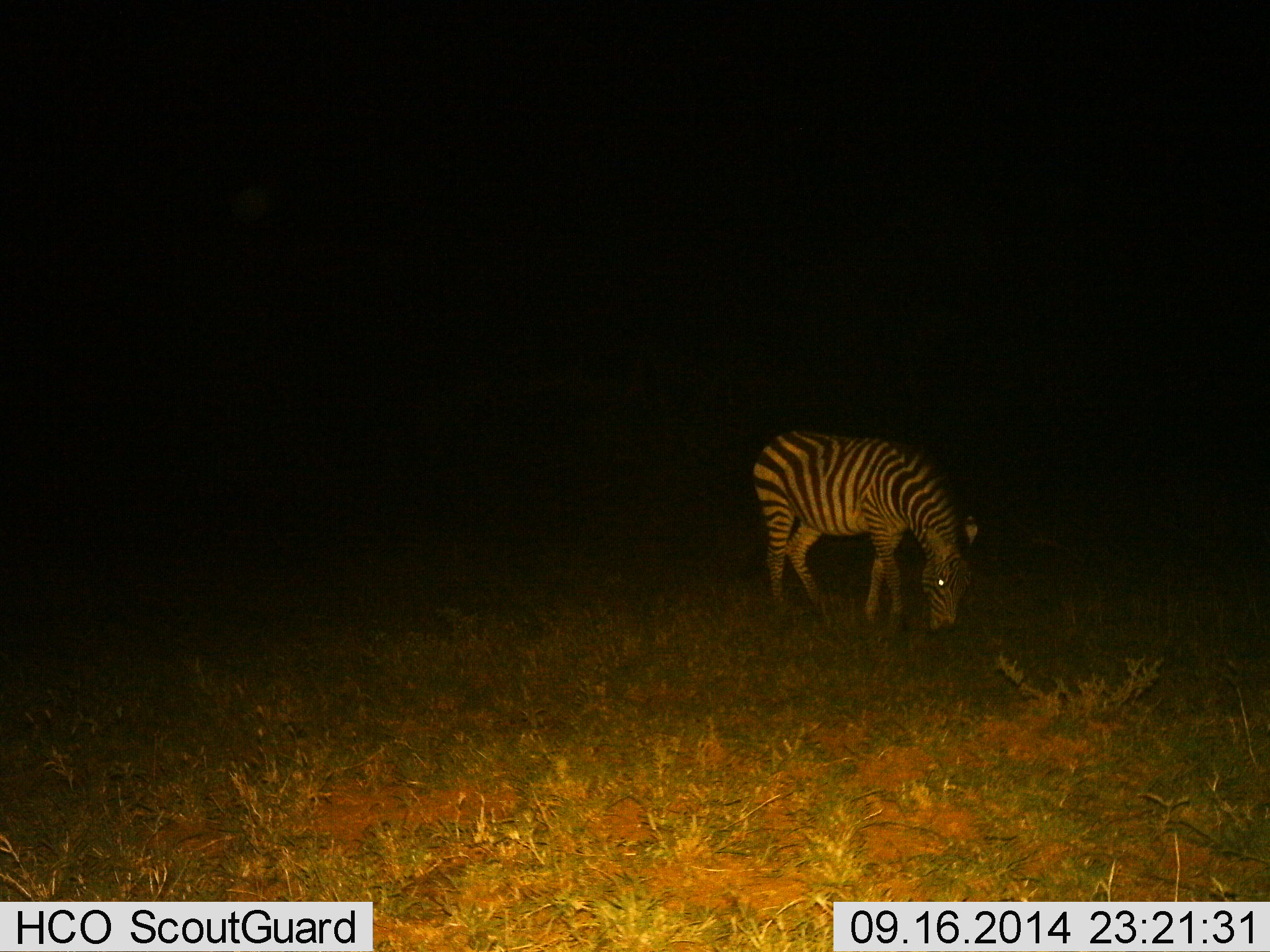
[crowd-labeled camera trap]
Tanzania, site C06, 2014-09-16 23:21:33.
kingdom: Animalia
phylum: Chordata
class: Mammalia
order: Perissodactyla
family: Equidae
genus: Equus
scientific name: Equus quagga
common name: plains zebra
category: zebra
Zebra (plains zebra) (Equus quagga), count 1. Behavior (volunteer vote fractions): standing 15%, resting 0%, moving 0%, interacting 0%. Young present (vote fraction): 0%. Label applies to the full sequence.